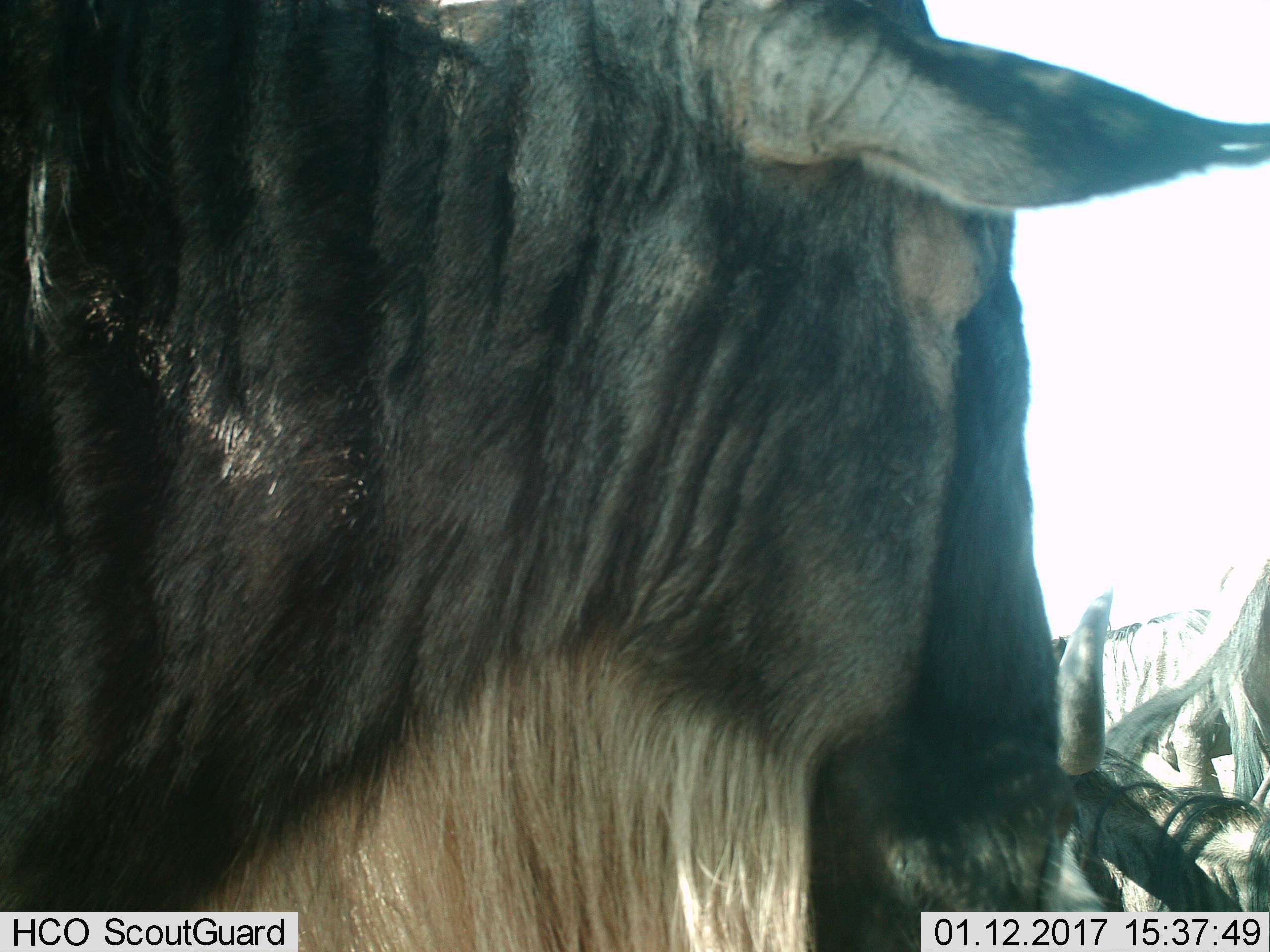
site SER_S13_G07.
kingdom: Animalia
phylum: Chordata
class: Mammalia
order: Artiodactyla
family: Bovidae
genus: Connochaetes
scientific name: Connochaetes taurinus taurinus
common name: blue wildebeest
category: wildebeestblue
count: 3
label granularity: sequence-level